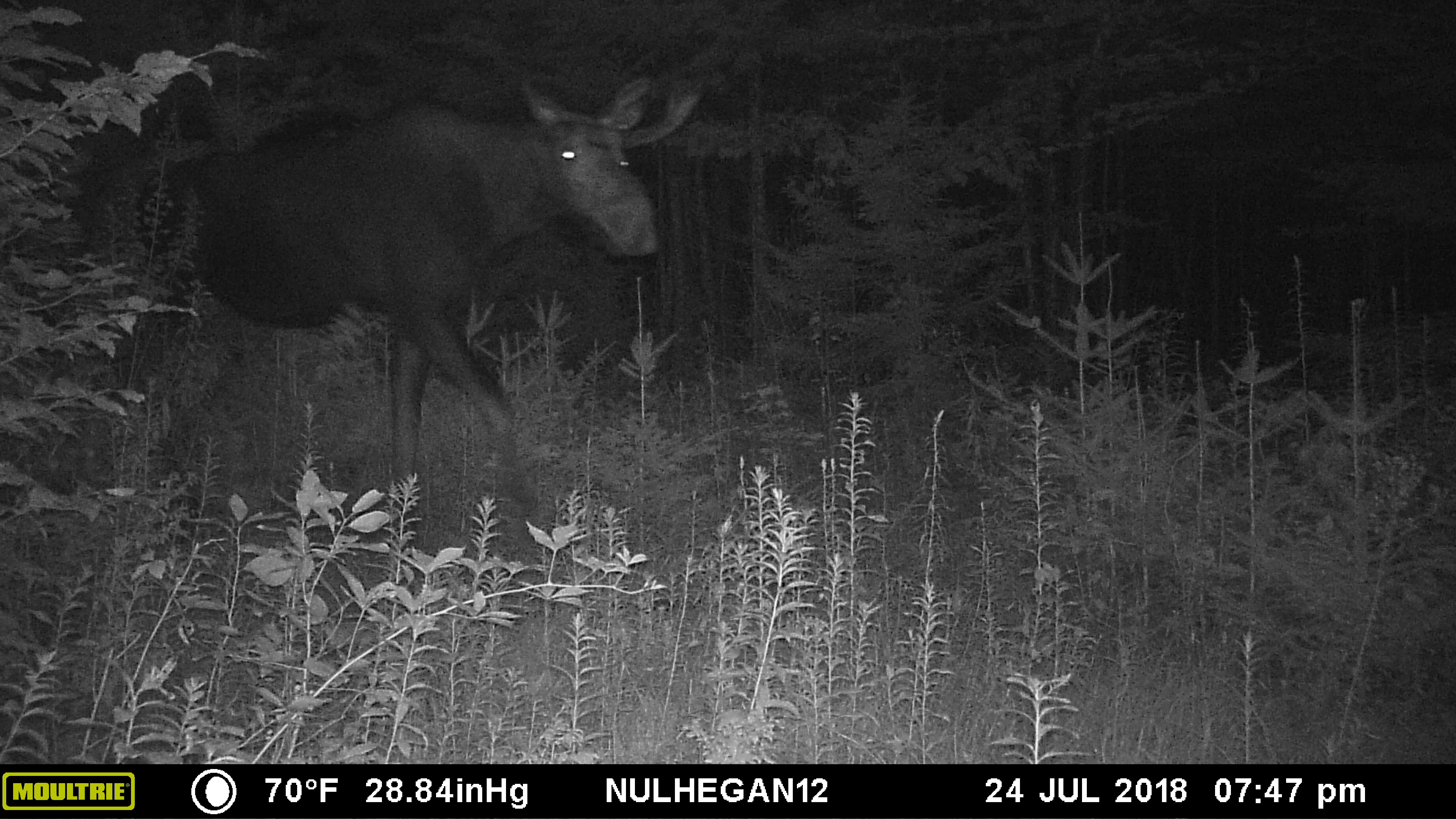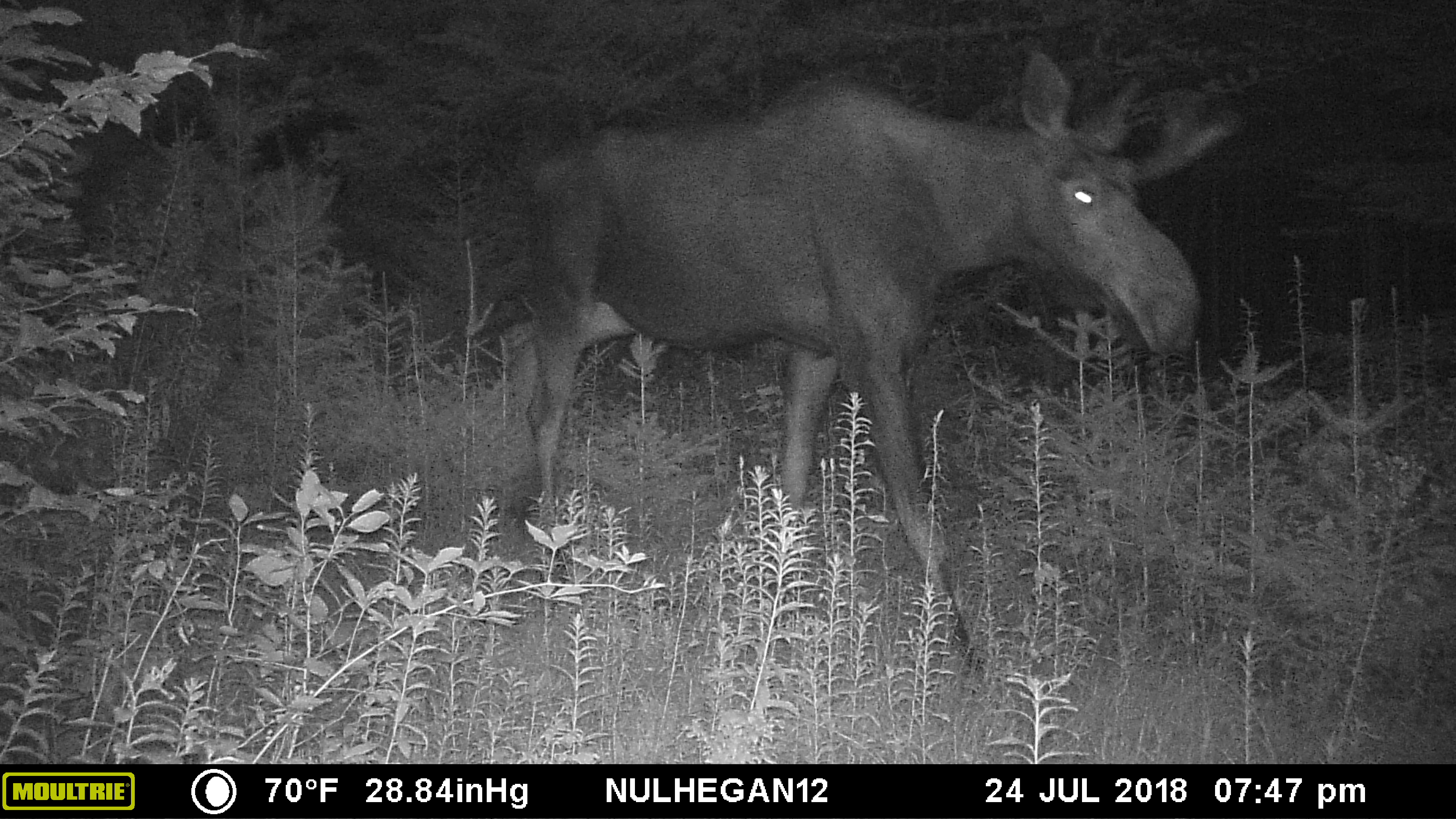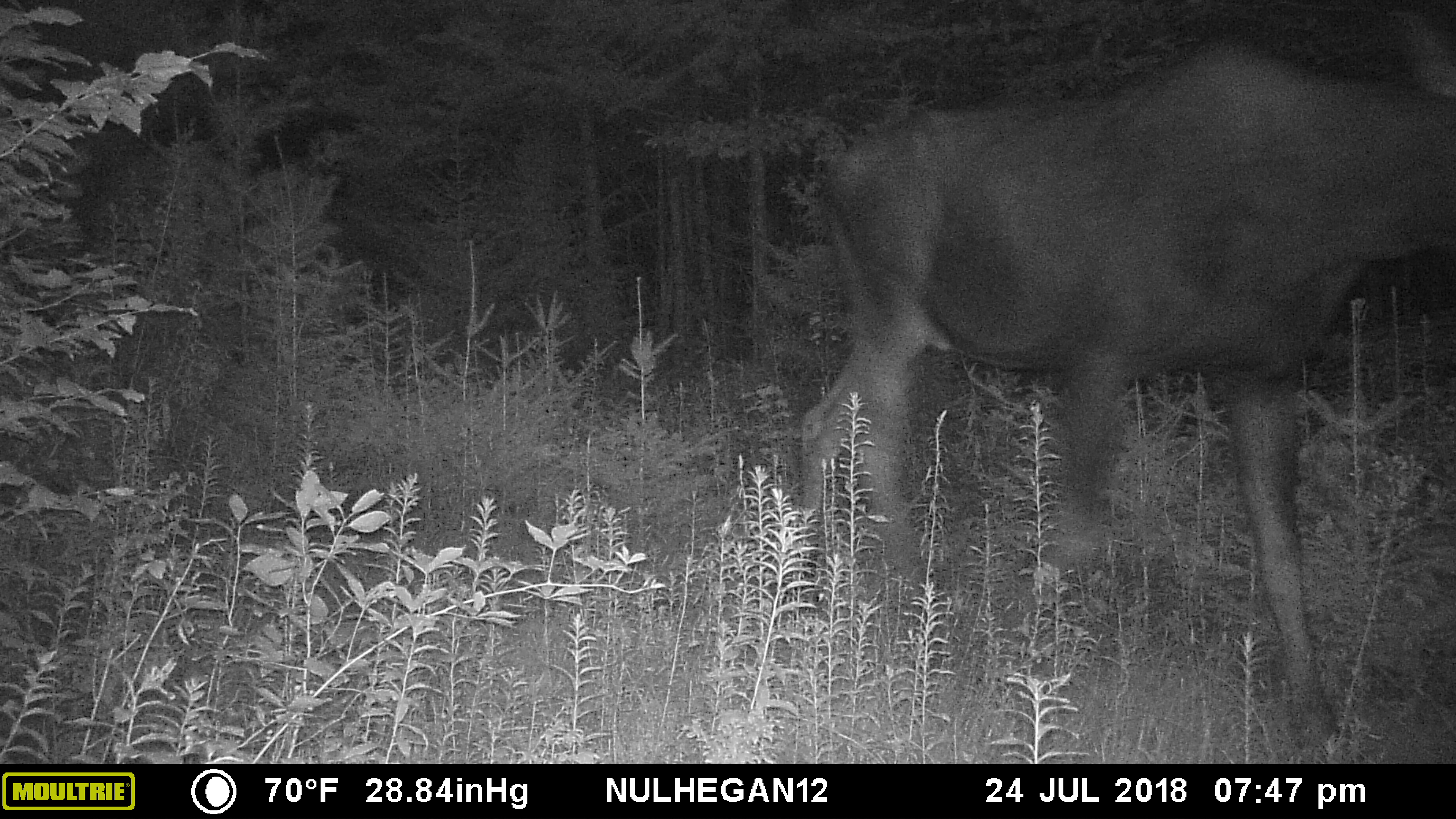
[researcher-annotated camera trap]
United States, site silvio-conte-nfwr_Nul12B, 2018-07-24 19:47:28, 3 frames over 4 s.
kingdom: Animalia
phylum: Chordata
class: Mammalia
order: Artiodactyla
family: Cervidae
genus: Alces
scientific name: Alces alces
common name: moose